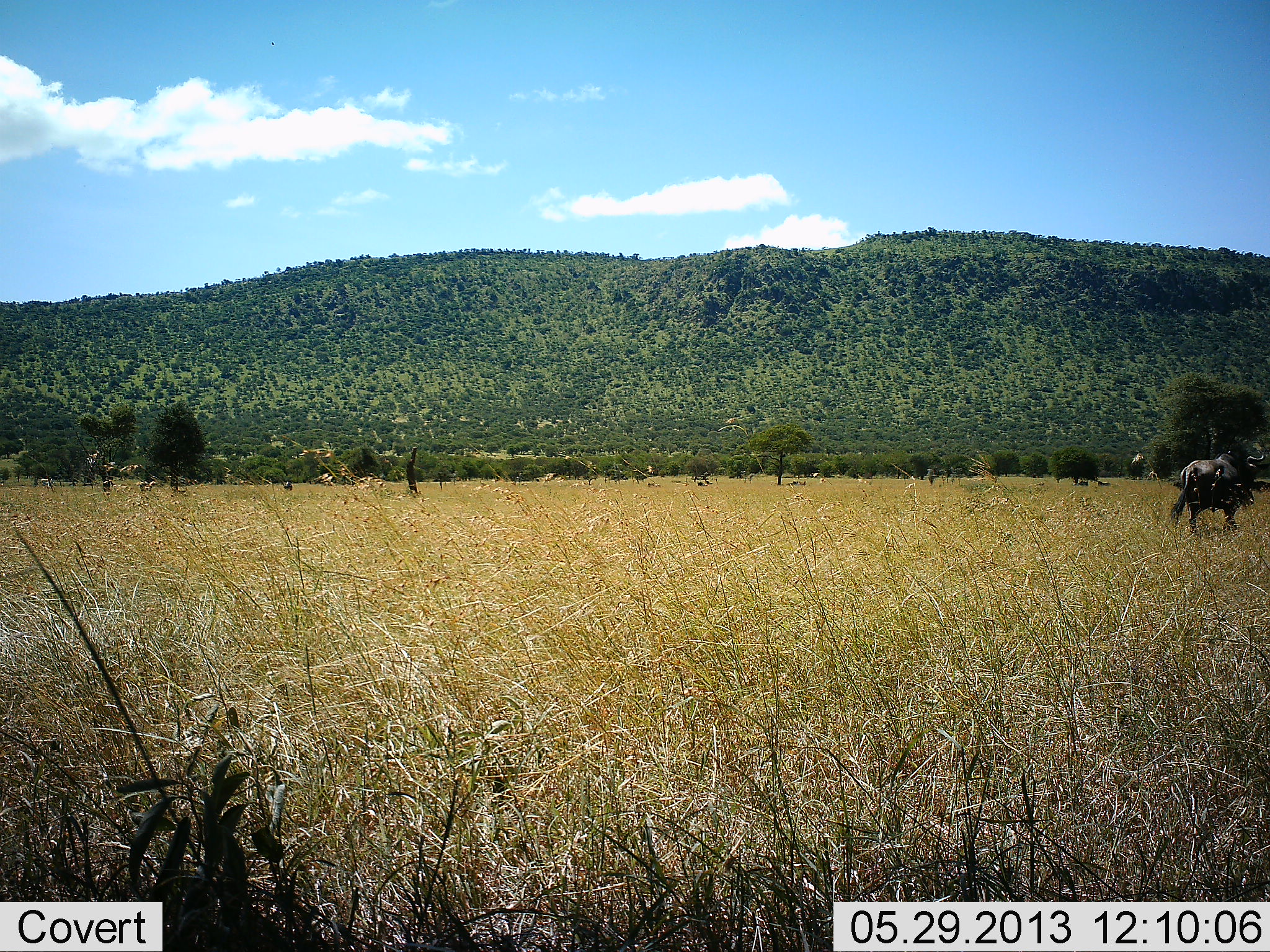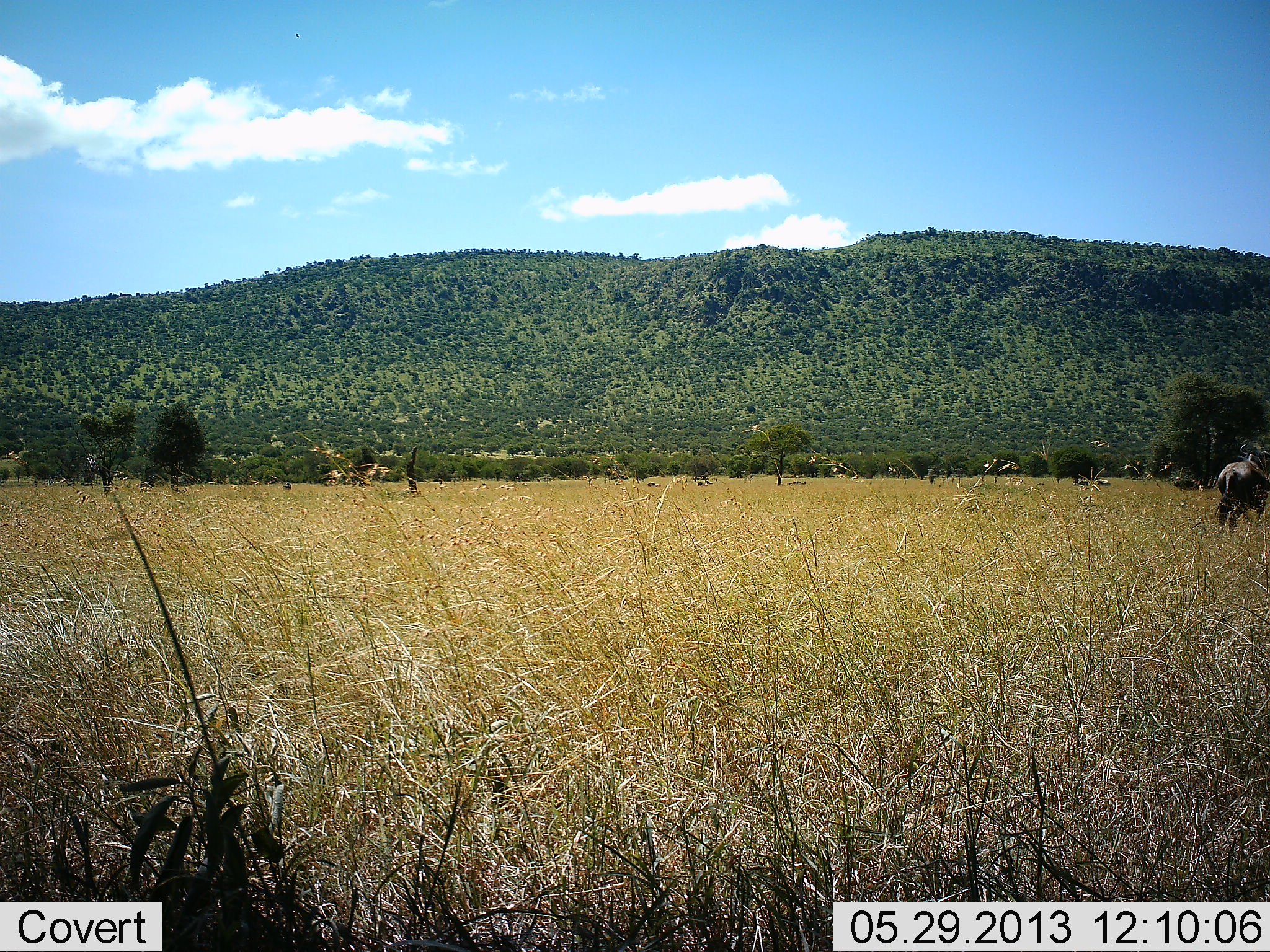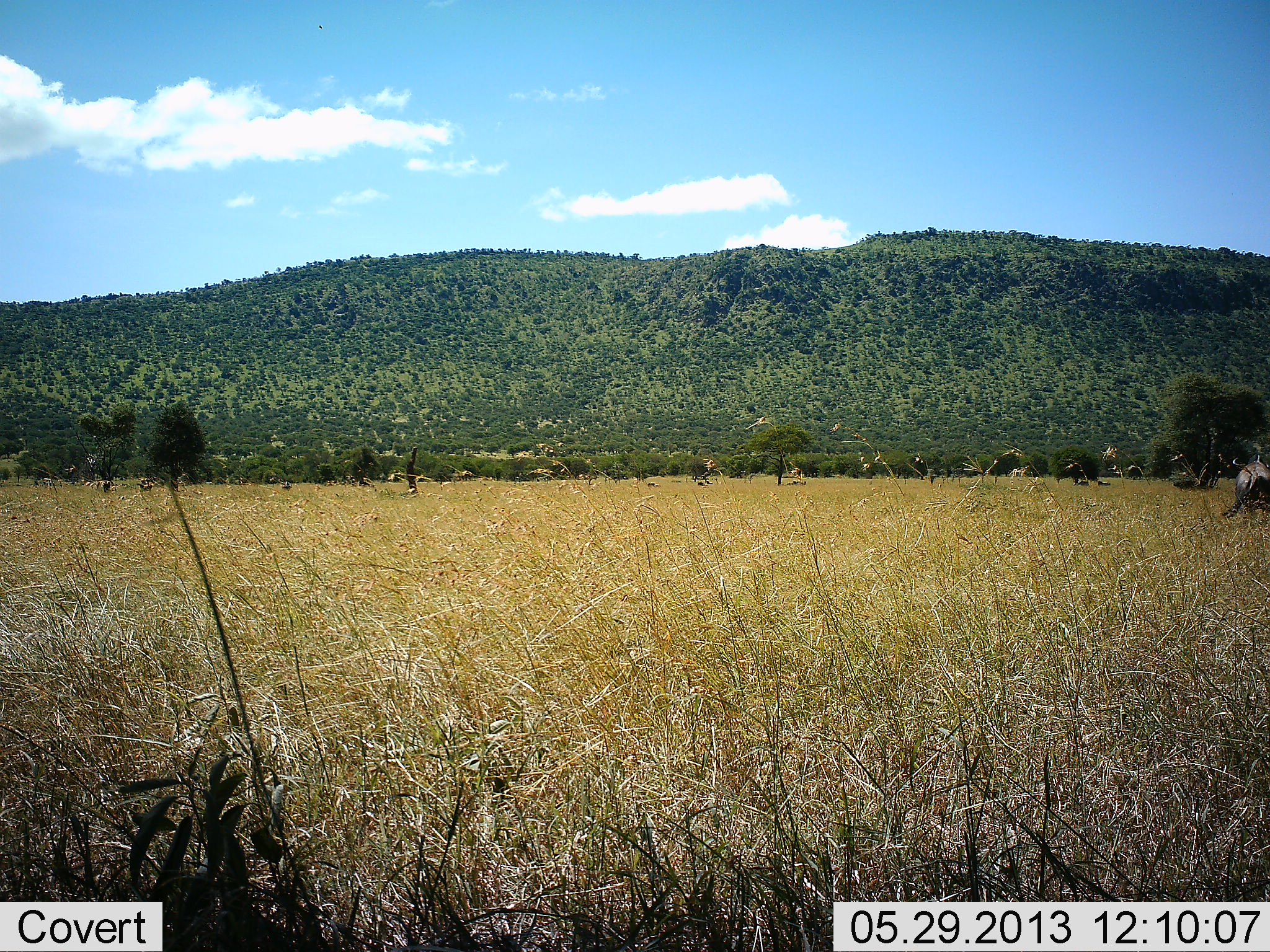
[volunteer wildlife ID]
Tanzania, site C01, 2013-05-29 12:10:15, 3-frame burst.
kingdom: Animalia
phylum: Chordata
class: Mammalia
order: Artiodactyla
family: Bovidae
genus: Connochaetes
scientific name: Connochaetes taurinus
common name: blue wildebeest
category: wildebeest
Wildebeest (blue wildebeest) (Connochaetes taurinus), count 1. Behavior (volunteer vote fractions): standing 10%, resting 10%, moving 100%, interacting 0%. Young present (vote fraction): 0%. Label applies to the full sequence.